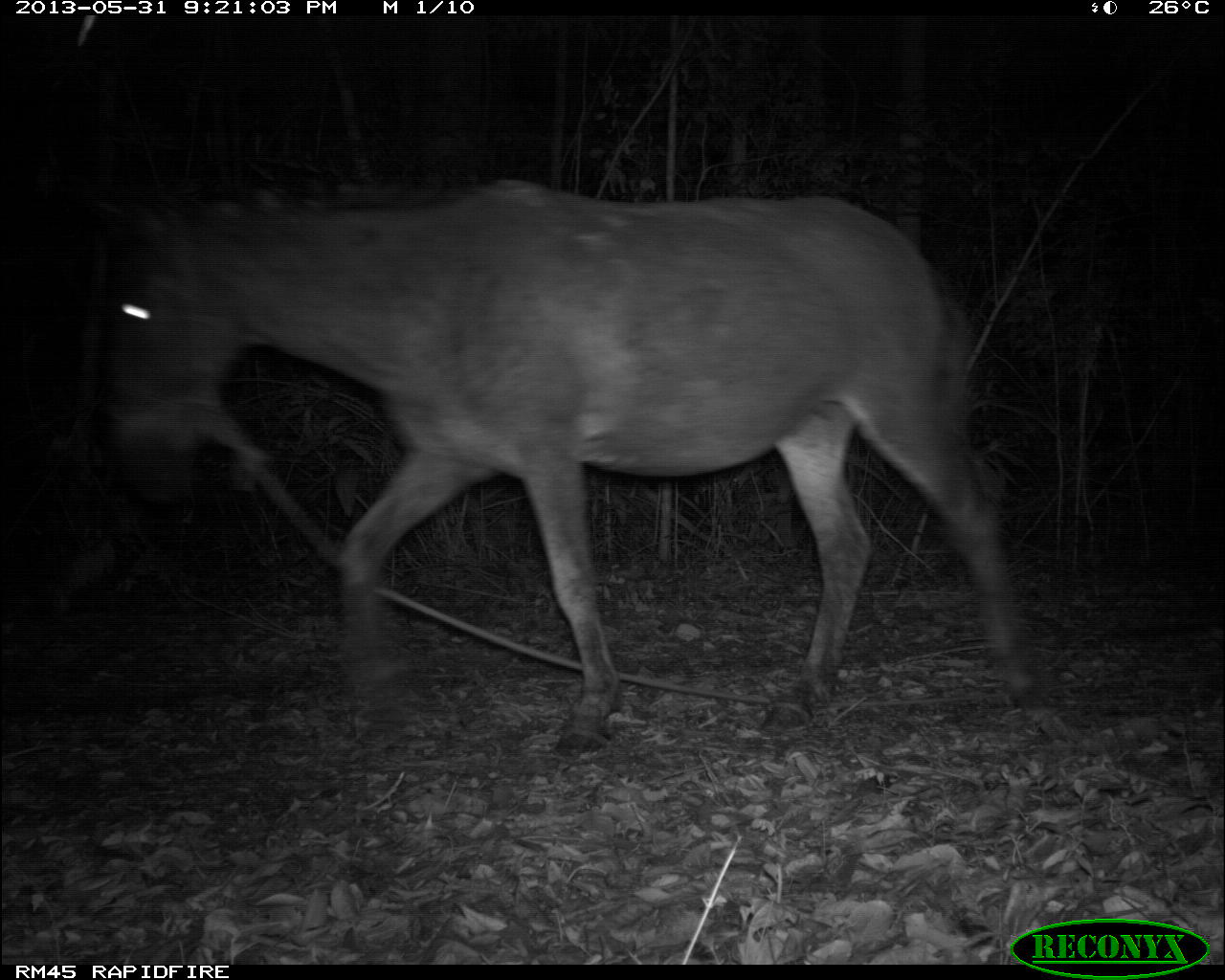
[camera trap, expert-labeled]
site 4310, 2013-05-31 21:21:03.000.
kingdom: Animalia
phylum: Chordata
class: Mammalia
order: Perissodactyla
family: Equidae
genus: Equus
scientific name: Equus ferus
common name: wild horse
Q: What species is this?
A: Equus ferus (wild horse).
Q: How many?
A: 1.